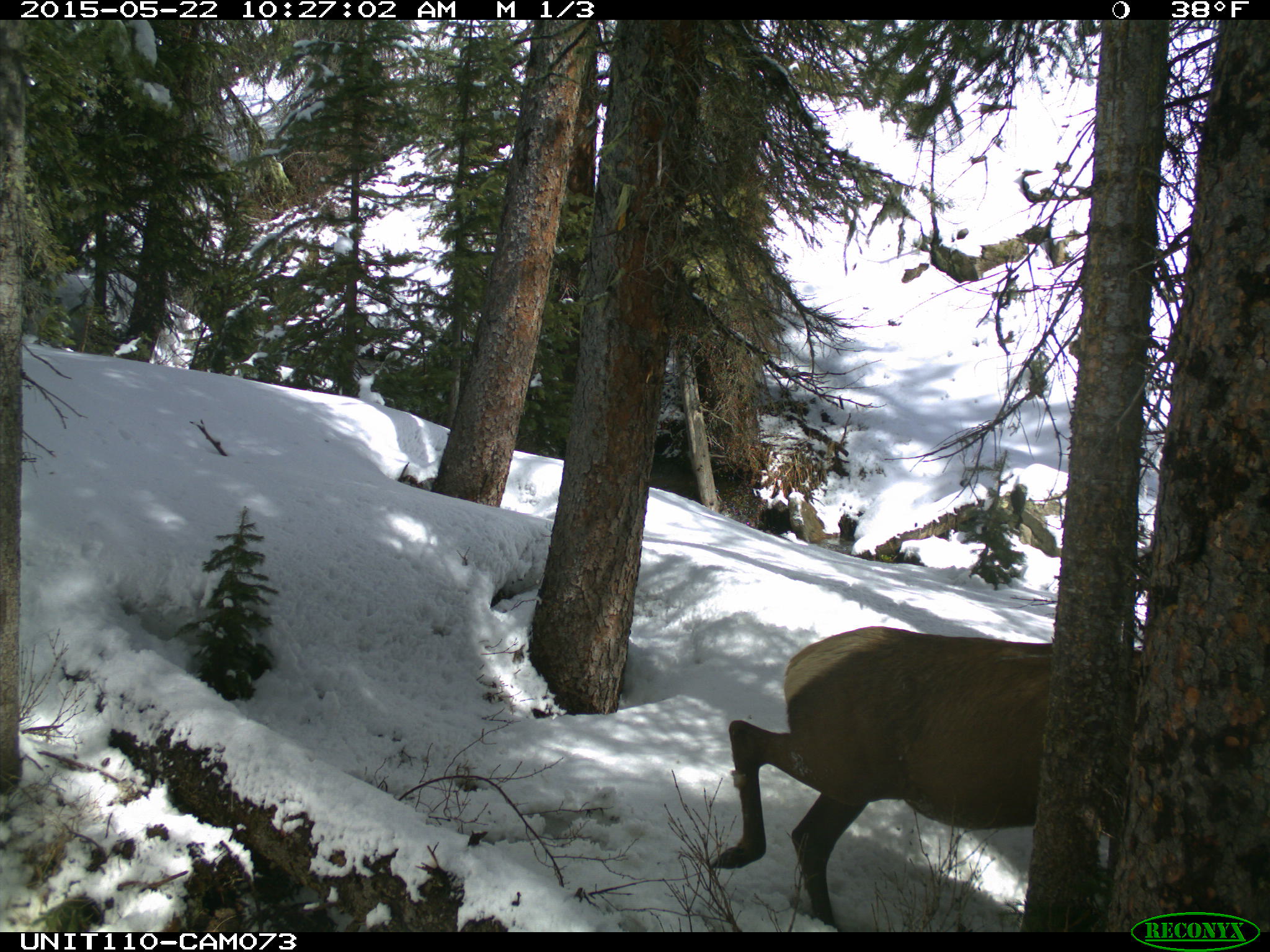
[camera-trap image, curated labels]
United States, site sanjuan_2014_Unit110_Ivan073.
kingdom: Animalia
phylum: Chordata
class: Mammalia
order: Artiodactyla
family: Cervidae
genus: Cervus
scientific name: Cervus elaphus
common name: red deer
Cervus elaphus (red deer).